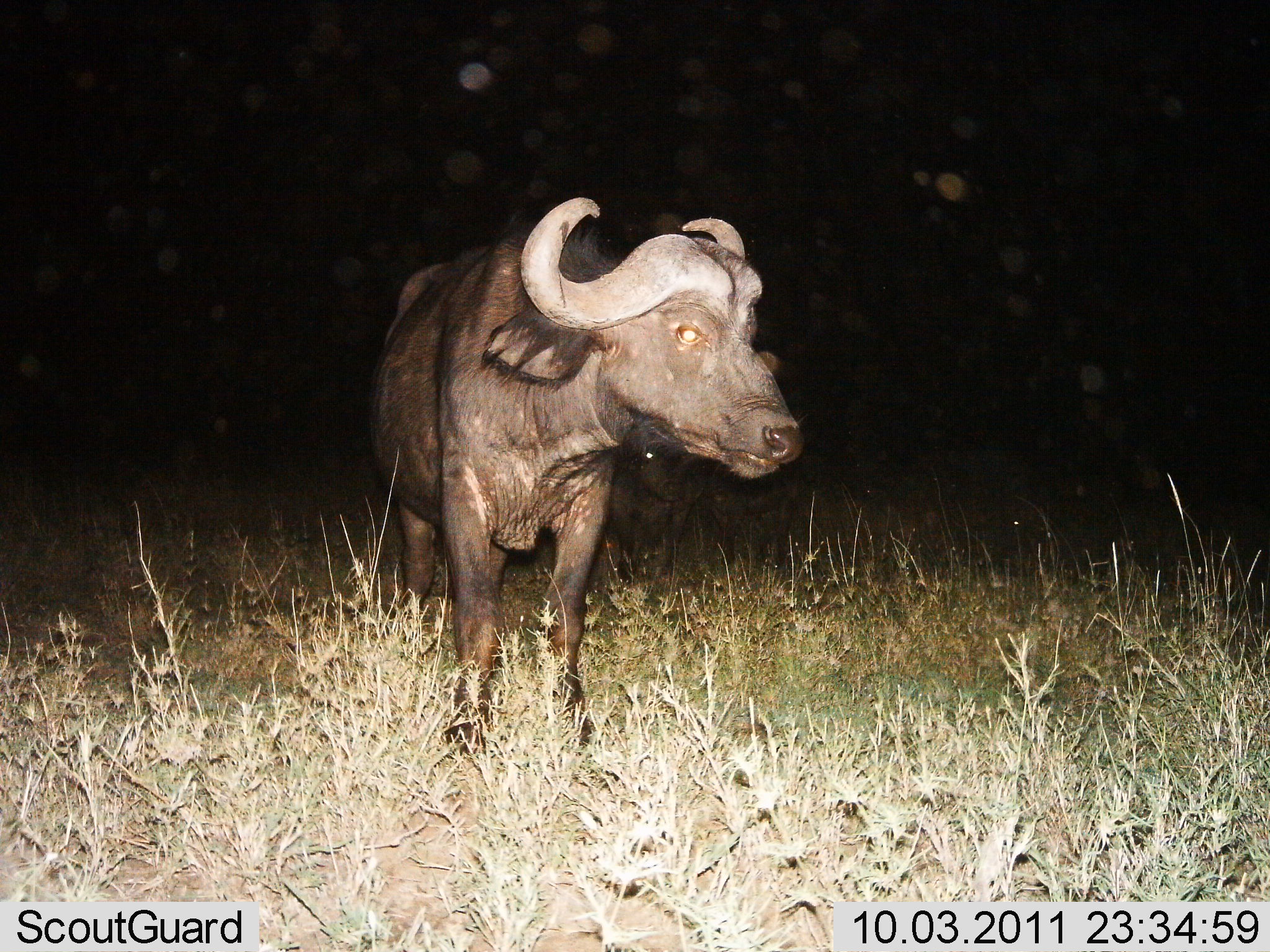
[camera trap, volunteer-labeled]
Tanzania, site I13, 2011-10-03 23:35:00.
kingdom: Animalia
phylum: Chordata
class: Mammalia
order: Artiodactyla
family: Bovidae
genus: Syncerus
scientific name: Syncerus caffer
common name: cape buffalo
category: buffalo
Buffalo (cape buffalo) (Syncerus caffer), count 1. Behavior (volunteer vote fractions): standing 100%, resting 0%, moving 0%, interacting 0%. Young present (vote fraction): 0%. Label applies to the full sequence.